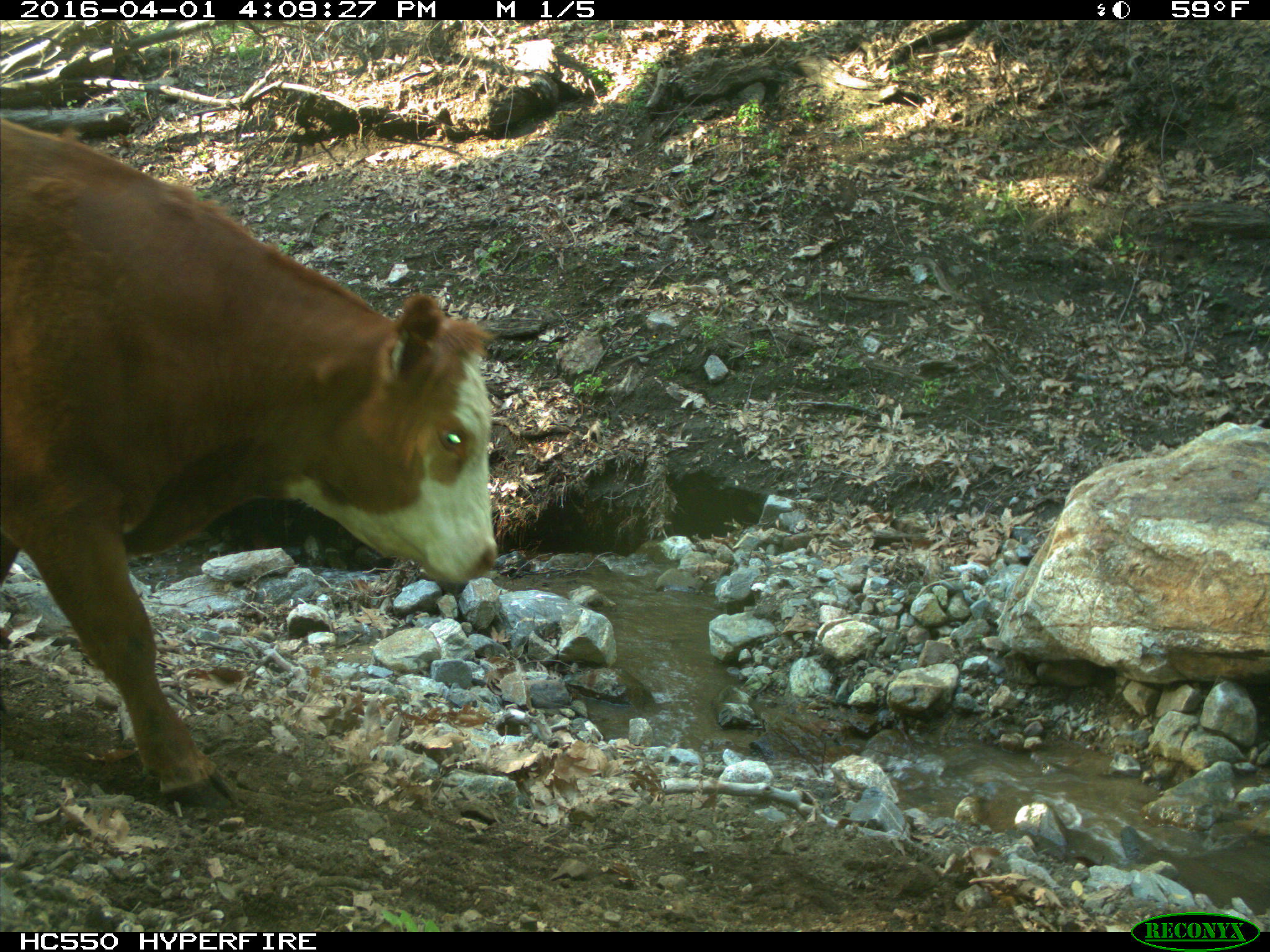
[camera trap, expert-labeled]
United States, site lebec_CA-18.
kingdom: Animalia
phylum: Chordata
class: Mammalia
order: Artiodactyla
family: Bovidae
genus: Bos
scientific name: Bos taurus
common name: domestic cow